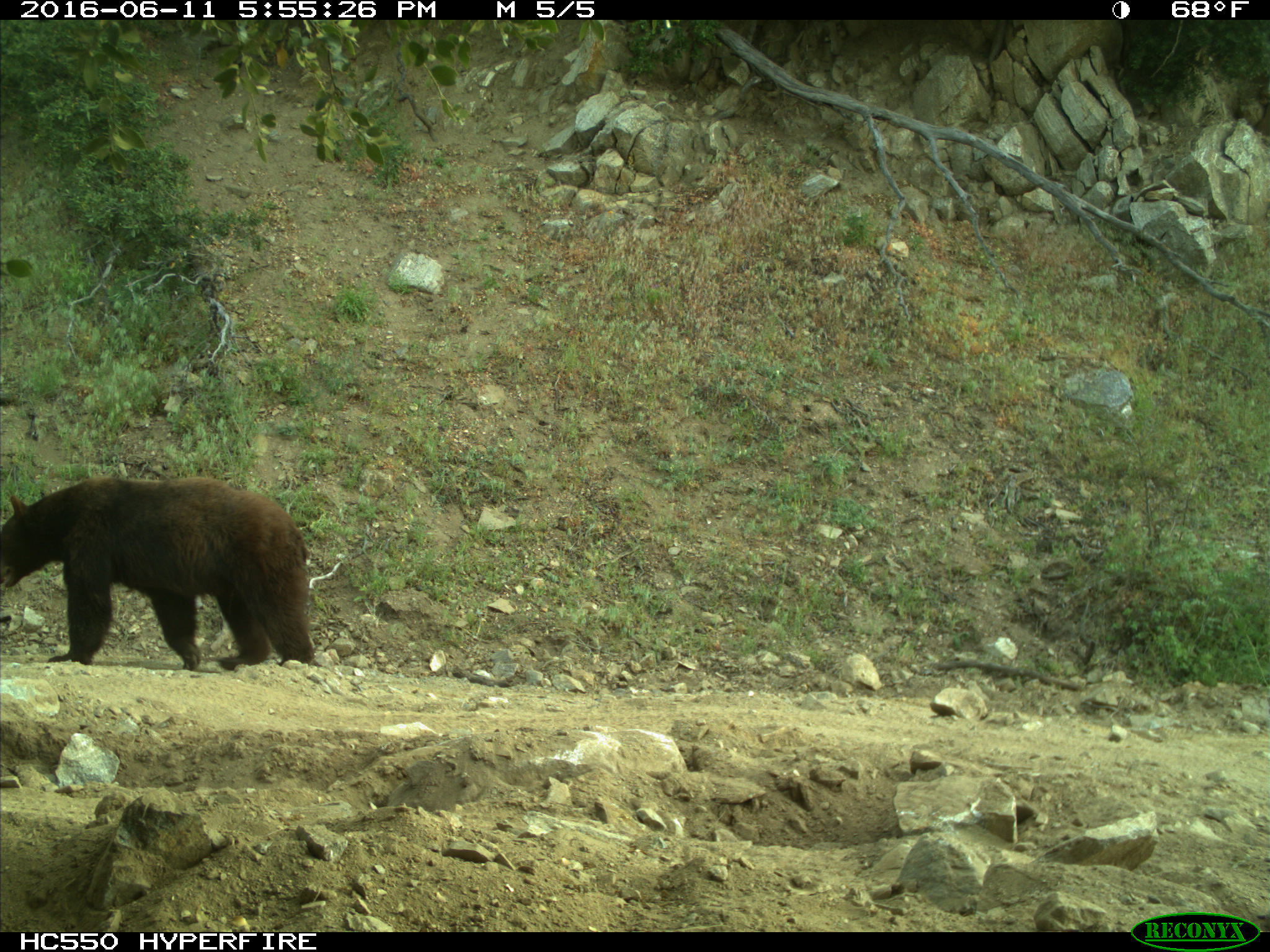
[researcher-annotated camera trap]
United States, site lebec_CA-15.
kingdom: Animalia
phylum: Chordata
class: Mammalia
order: Carnivora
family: Ursidae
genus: Ursus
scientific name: Ursus americanus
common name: american black bear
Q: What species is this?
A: Ursus americanus (american black bear).